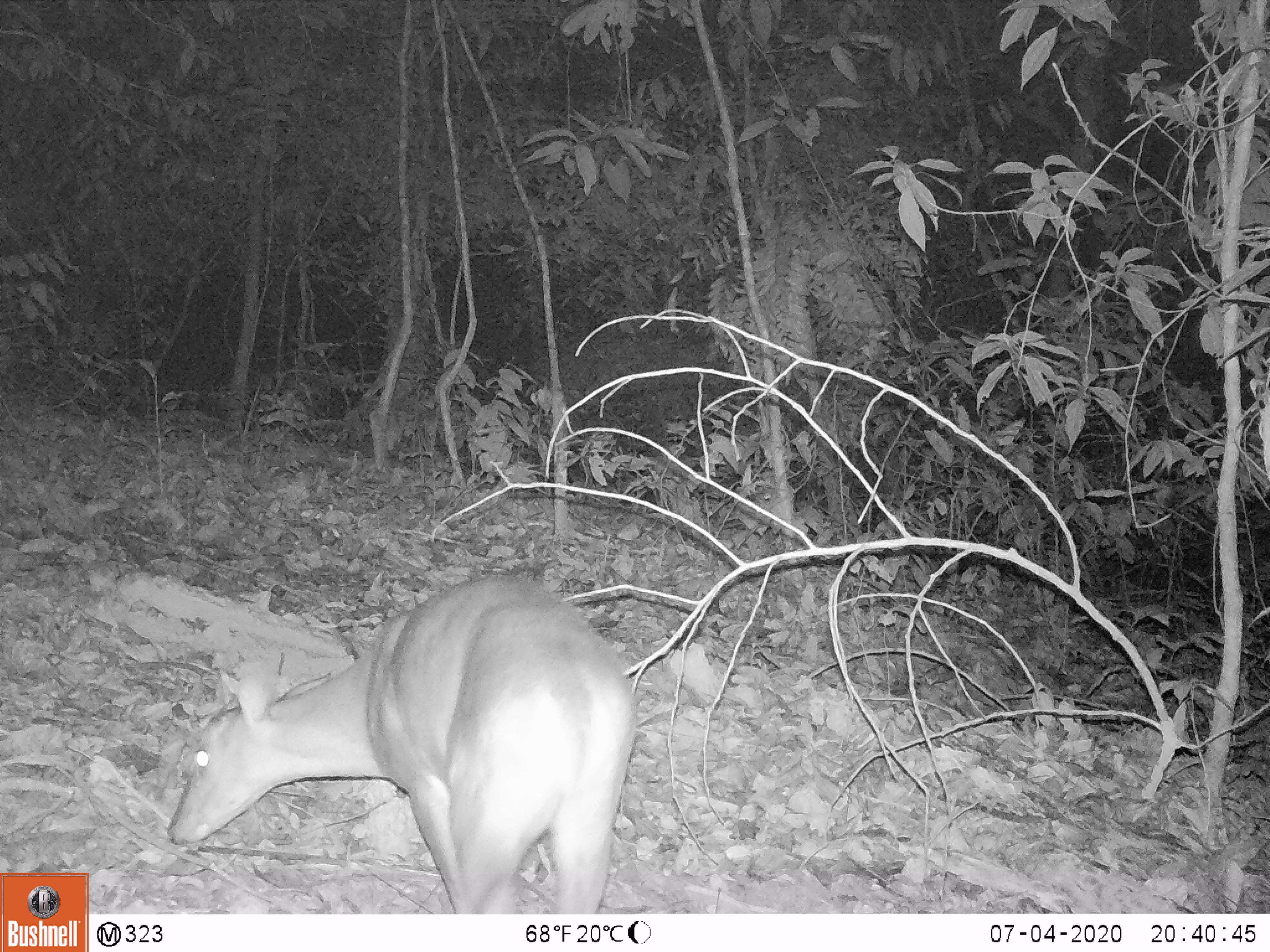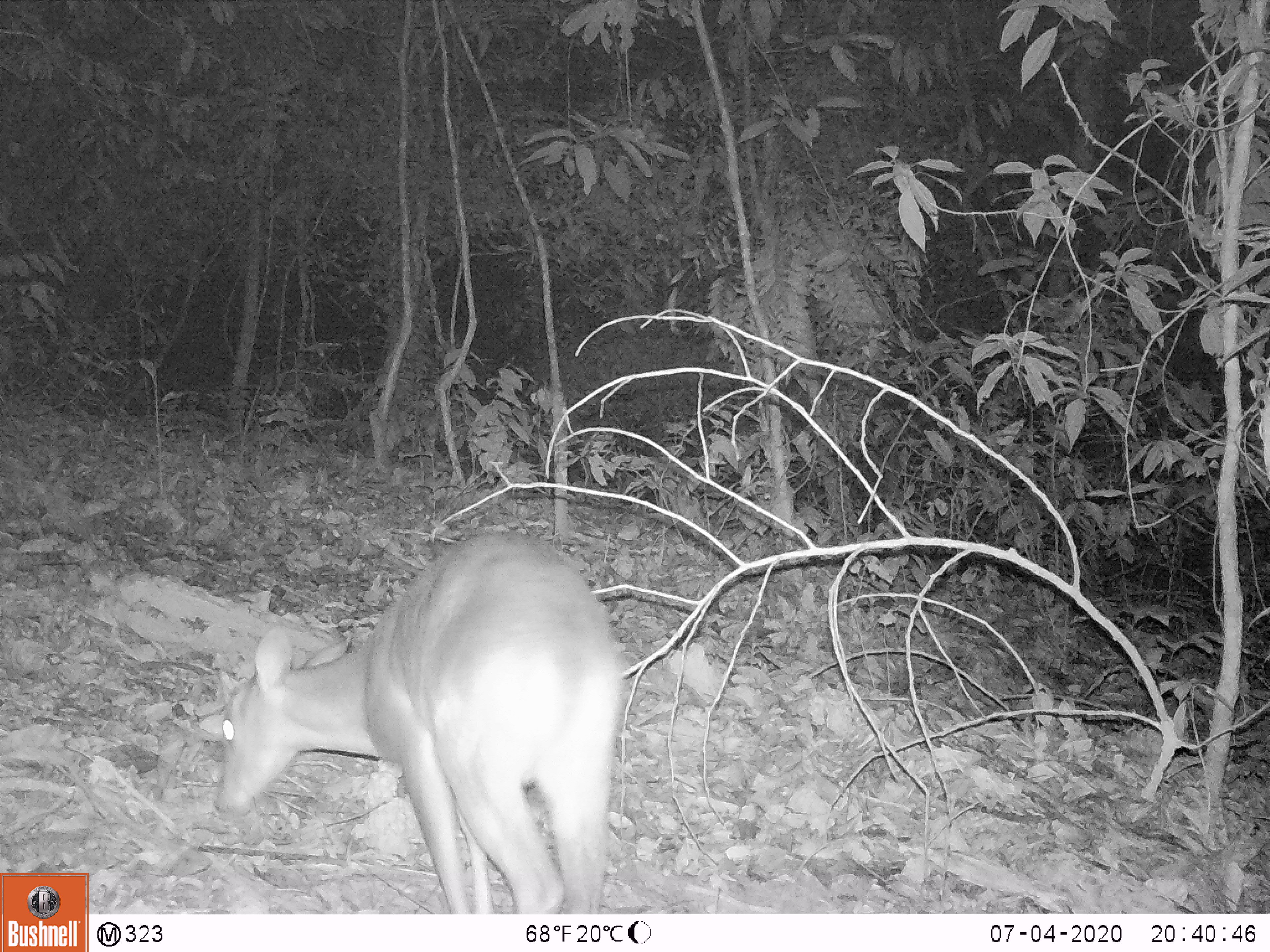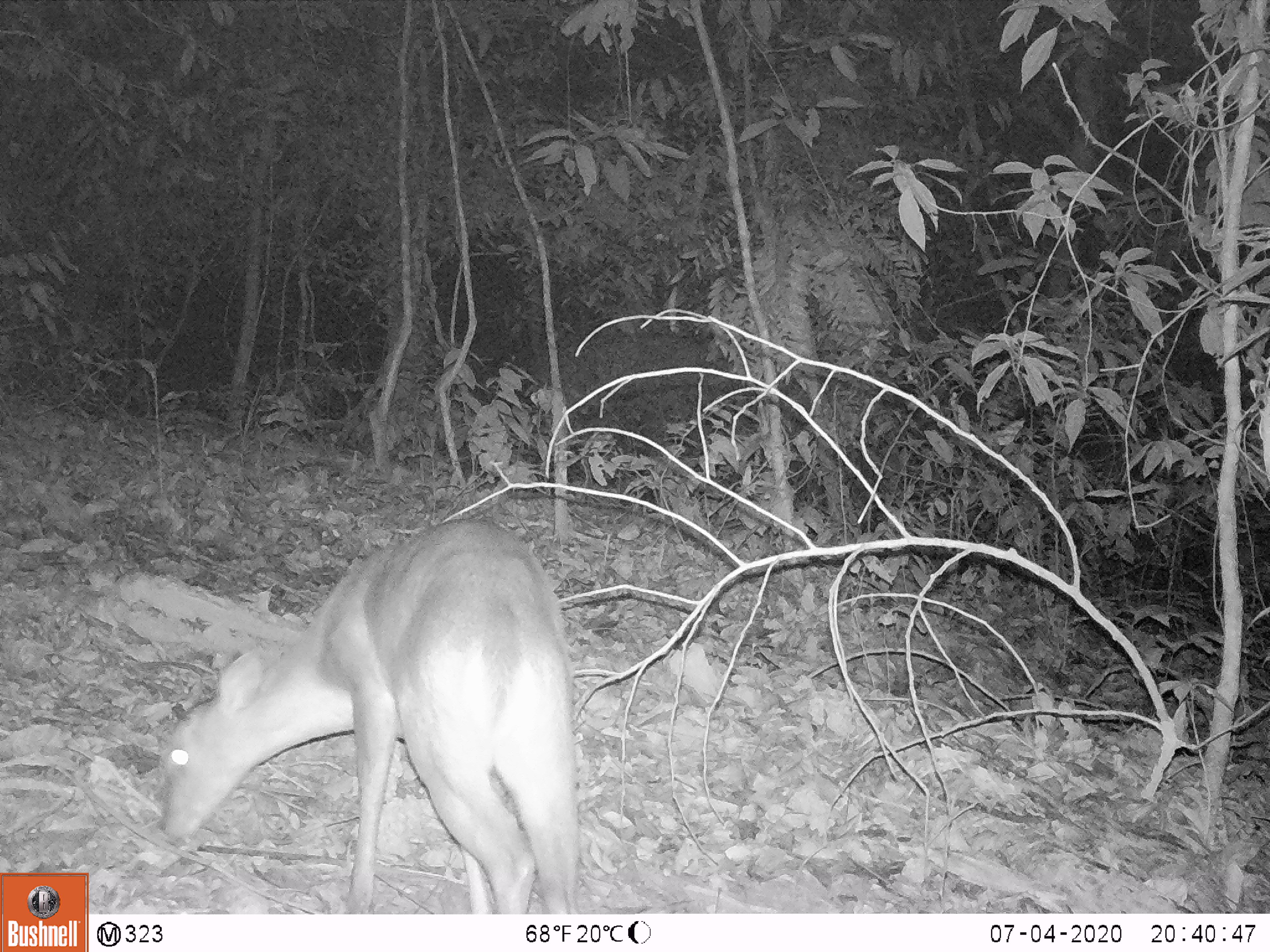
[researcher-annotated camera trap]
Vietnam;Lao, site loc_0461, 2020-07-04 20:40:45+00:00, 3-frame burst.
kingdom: Animalia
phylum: Chordata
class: Mammalia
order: Artiodactyla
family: Cervidae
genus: Muntiacus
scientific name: Muntiacus rooseveltorum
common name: roosevelt's muntjac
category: roosevelts muntjac group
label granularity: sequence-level